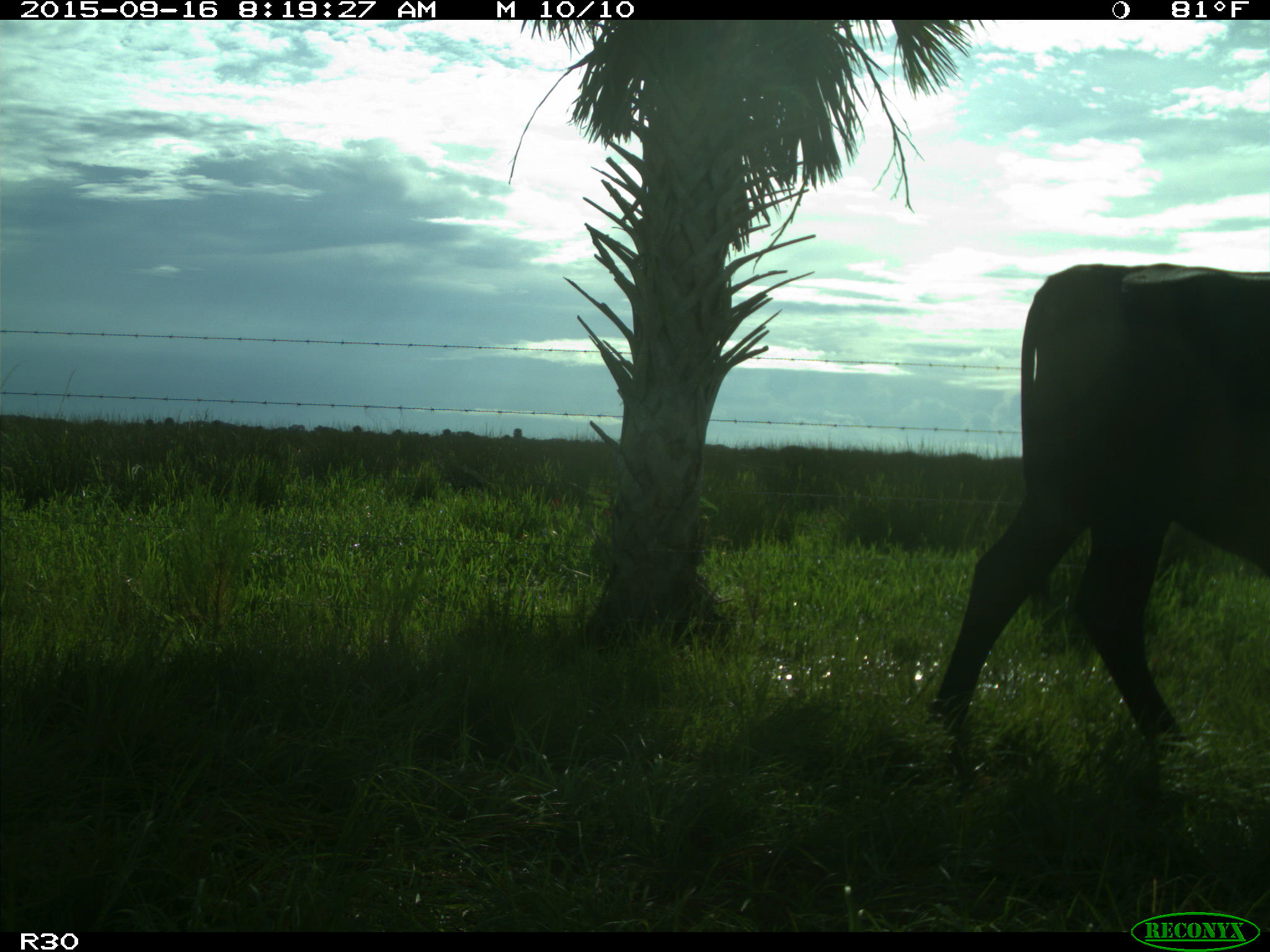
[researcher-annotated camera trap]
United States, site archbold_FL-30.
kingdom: Animalia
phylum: Chordata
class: Mammalia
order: Artiodactyla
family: Bovidae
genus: Bos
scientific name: Bos taurus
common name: domestic cow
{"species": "Bos taurus (domestic cow)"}